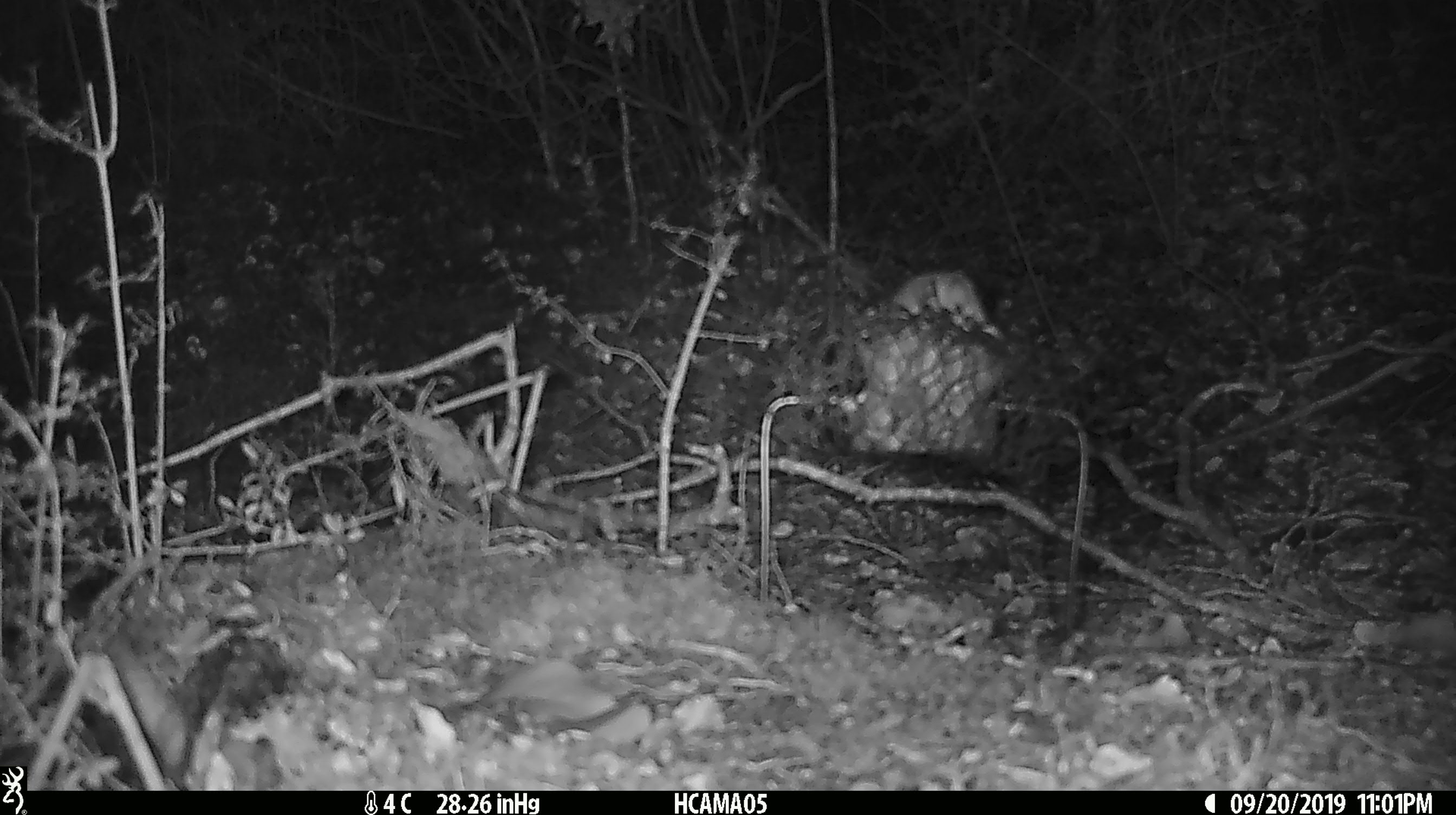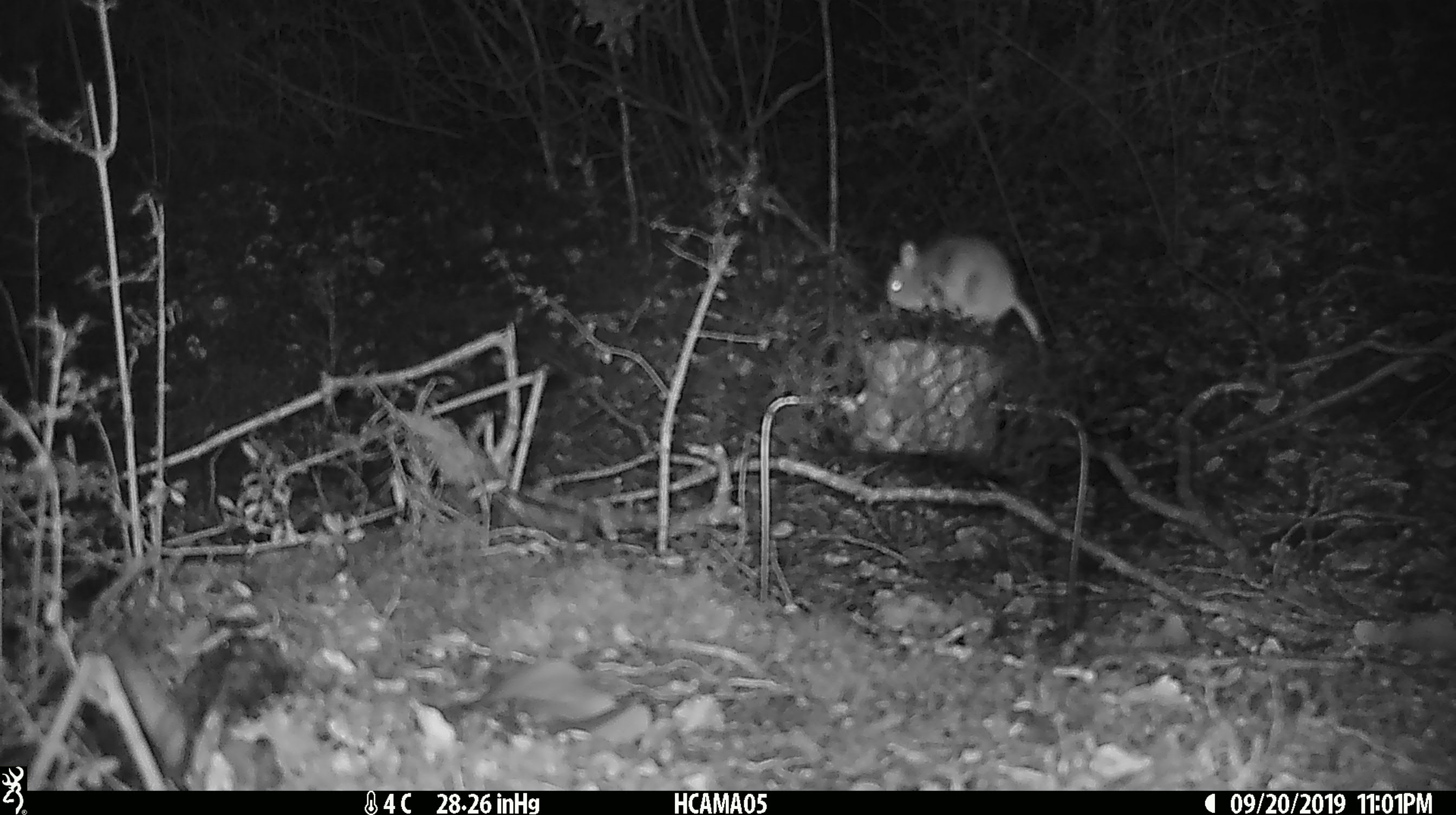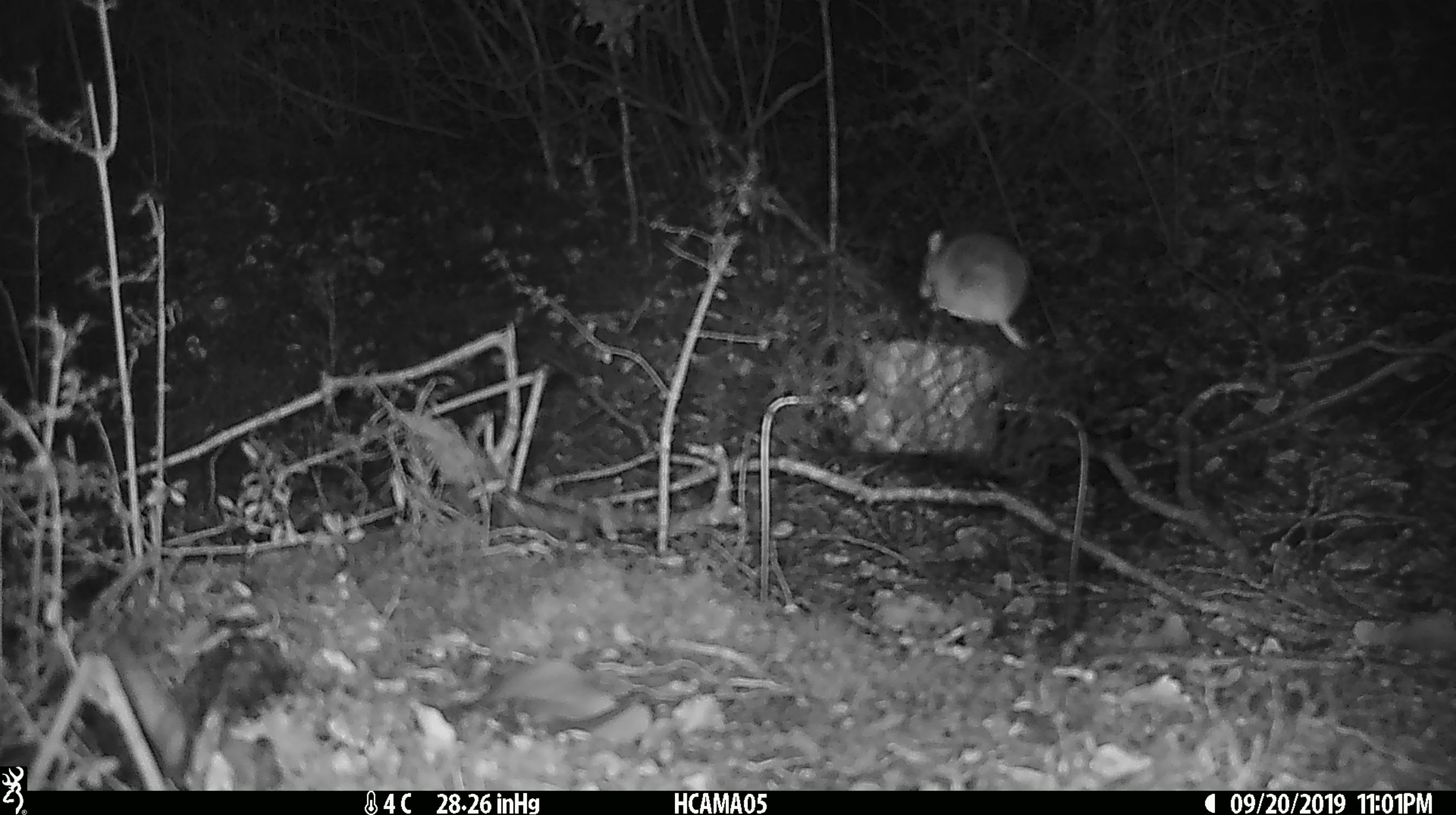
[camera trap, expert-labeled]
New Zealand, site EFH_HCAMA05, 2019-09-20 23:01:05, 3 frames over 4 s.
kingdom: Animalia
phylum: Chordata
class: Mammalia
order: Rodentia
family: Muridae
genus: Mus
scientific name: Mus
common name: mouse